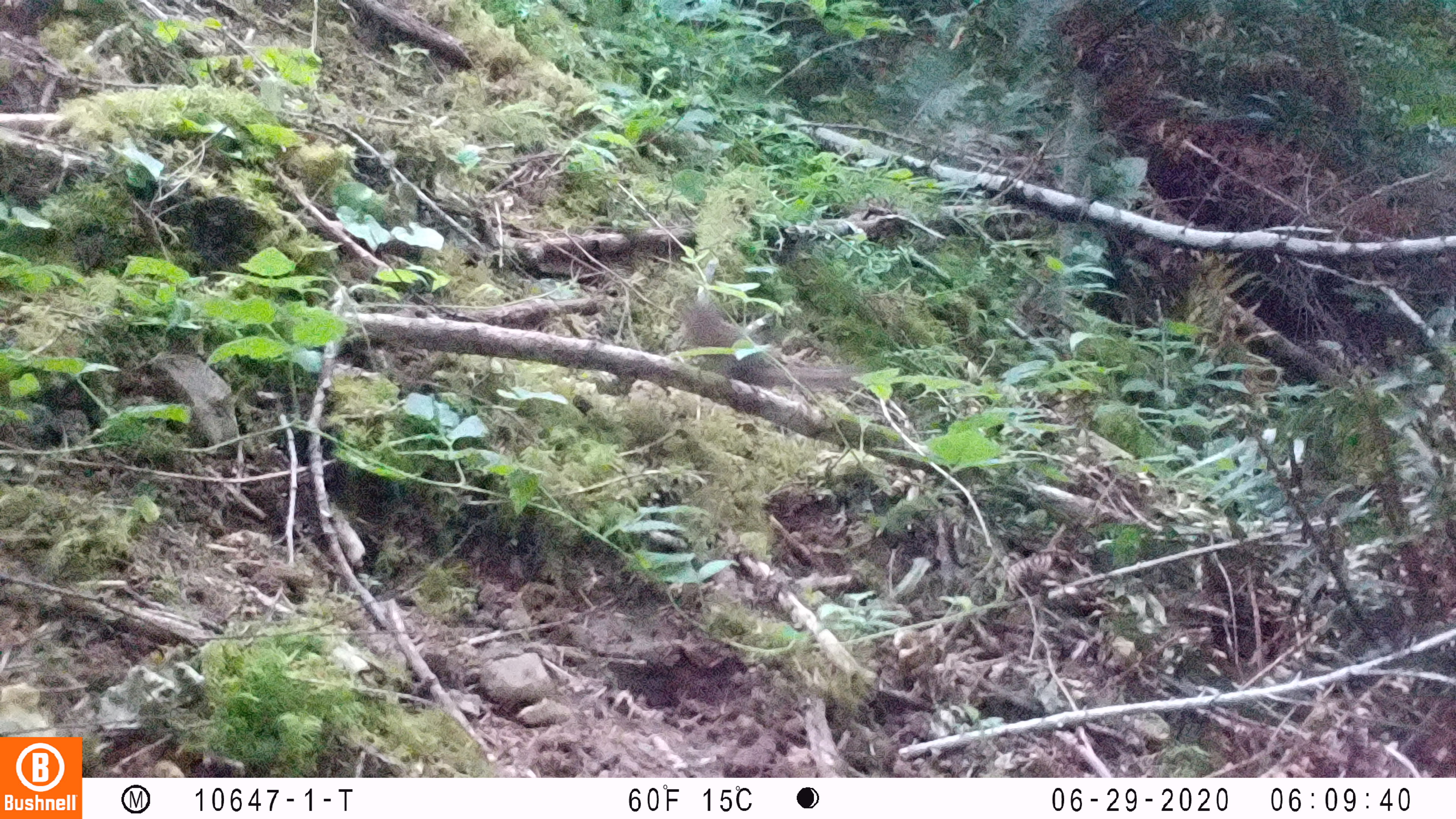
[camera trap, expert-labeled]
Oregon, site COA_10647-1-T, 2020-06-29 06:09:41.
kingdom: Animalia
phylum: Chordata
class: Mammalia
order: Rodentia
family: Sciuridae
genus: Neotamias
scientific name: Neotamias townsendii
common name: townsend's chipmunk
Townsend's chipmunk (Neotamias townsendii).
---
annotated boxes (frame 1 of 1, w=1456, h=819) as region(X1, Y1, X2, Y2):
townsend's chipmunk: region(680, 283, 858, 389)